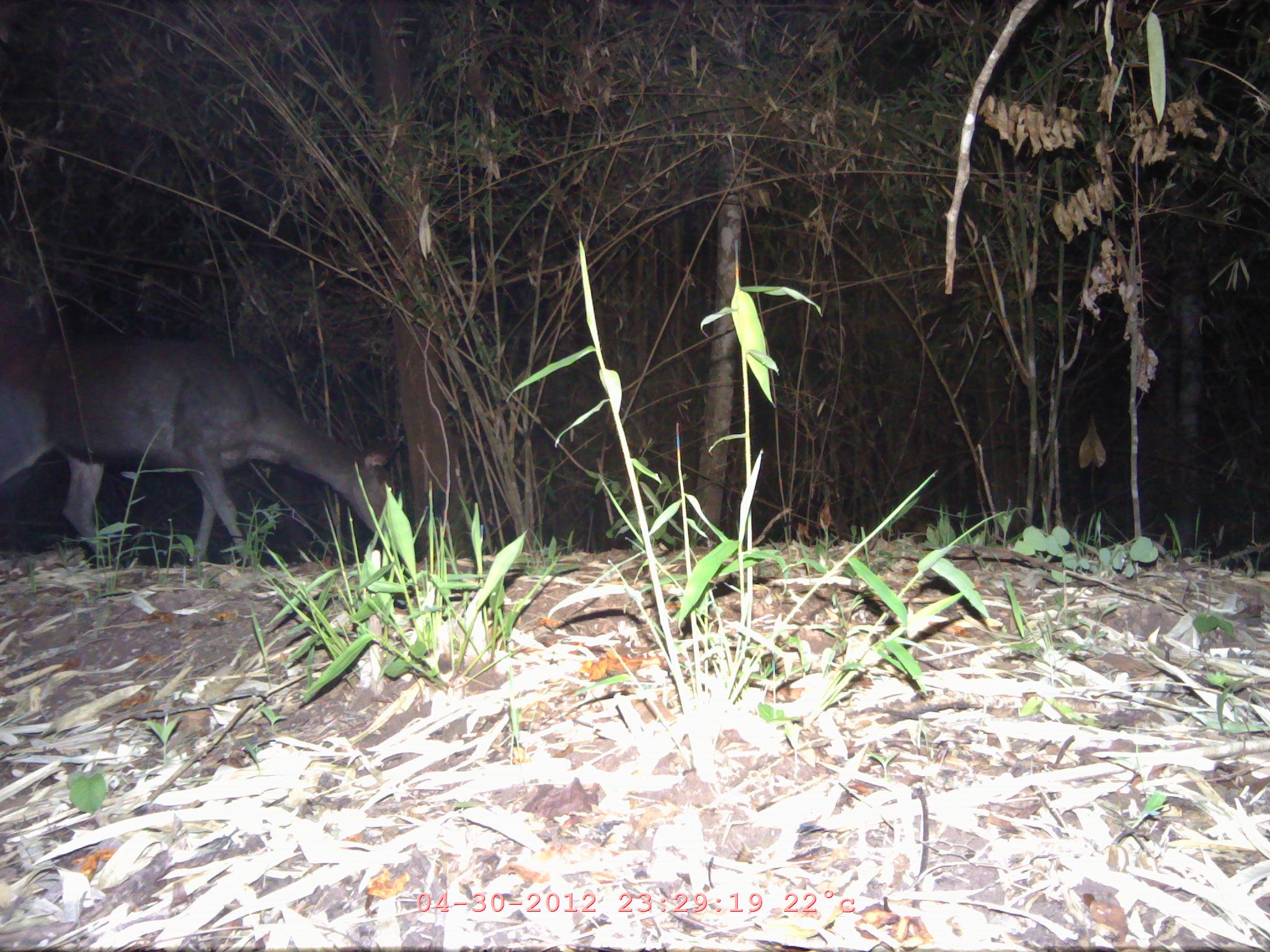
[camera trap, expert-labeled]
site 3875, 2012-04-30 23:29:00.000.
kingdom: Animalia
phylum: Chordata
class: Mammalia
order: Artiodactyla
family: Cervidae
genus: Rusa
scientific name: Rusa unicolor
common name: sambar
Rusa unicolor (sambar), count 1.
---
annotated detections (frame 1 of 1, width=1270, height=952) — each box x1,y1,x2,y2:
rusa unicolor: 0,333,407,567